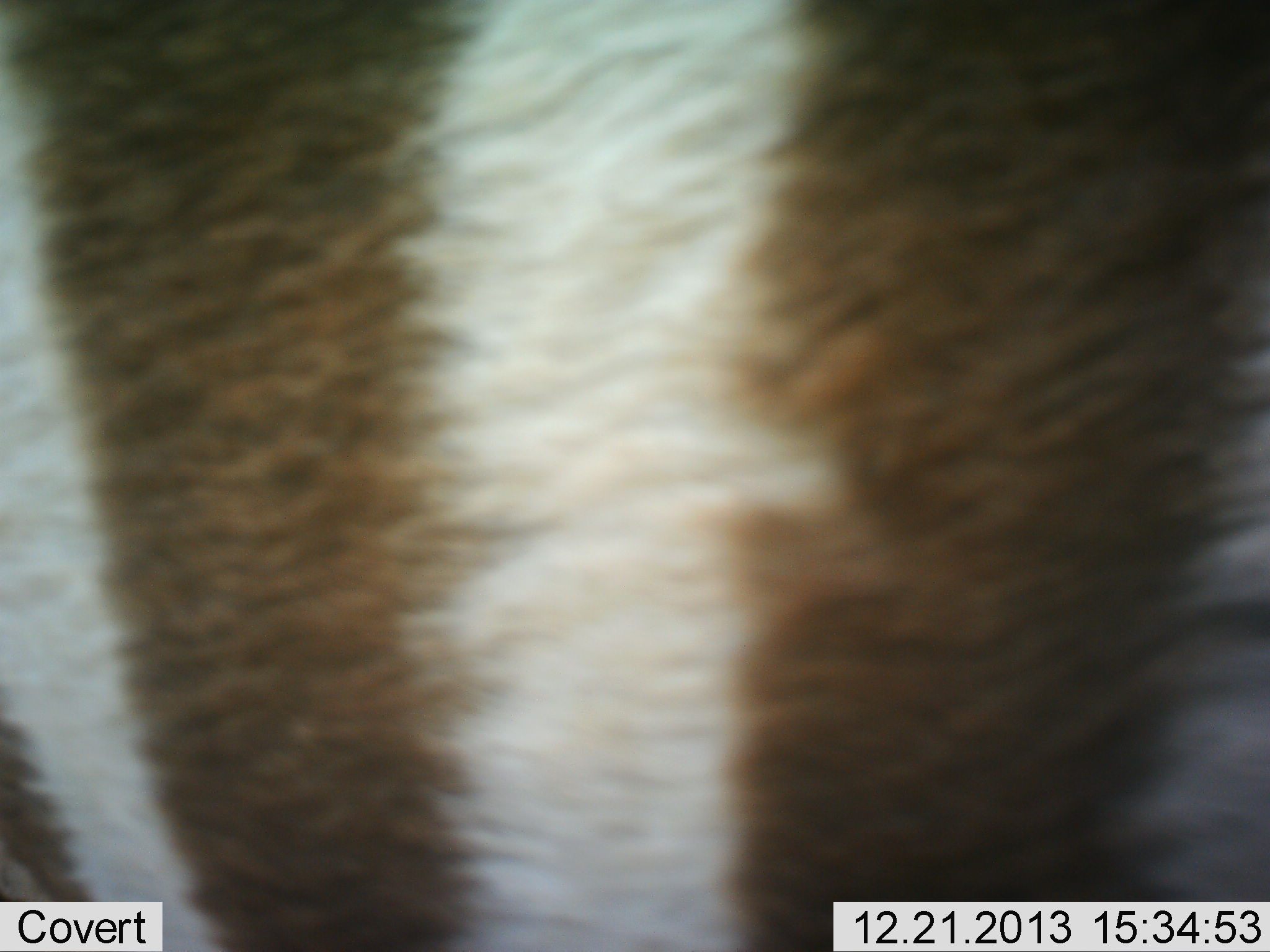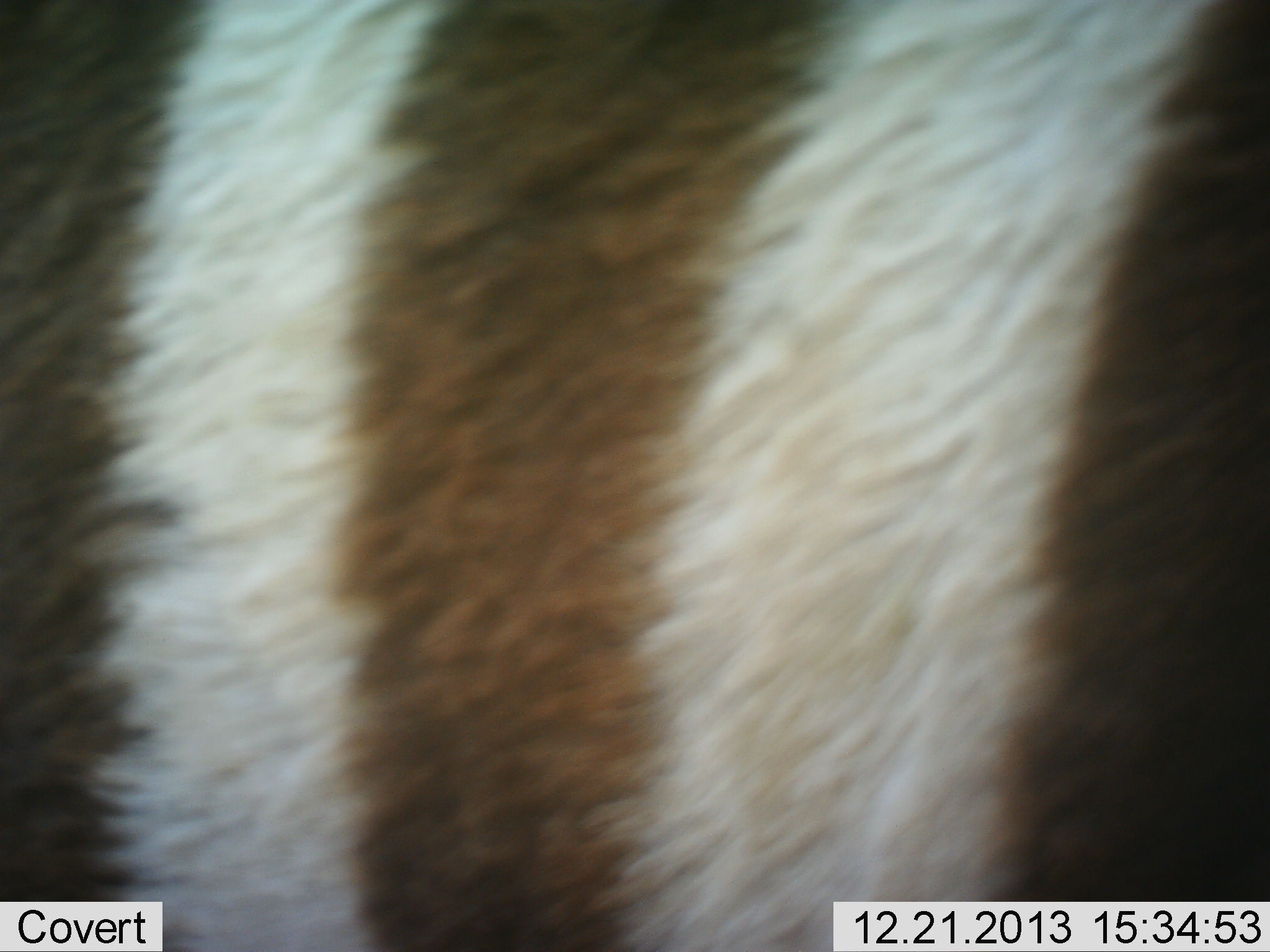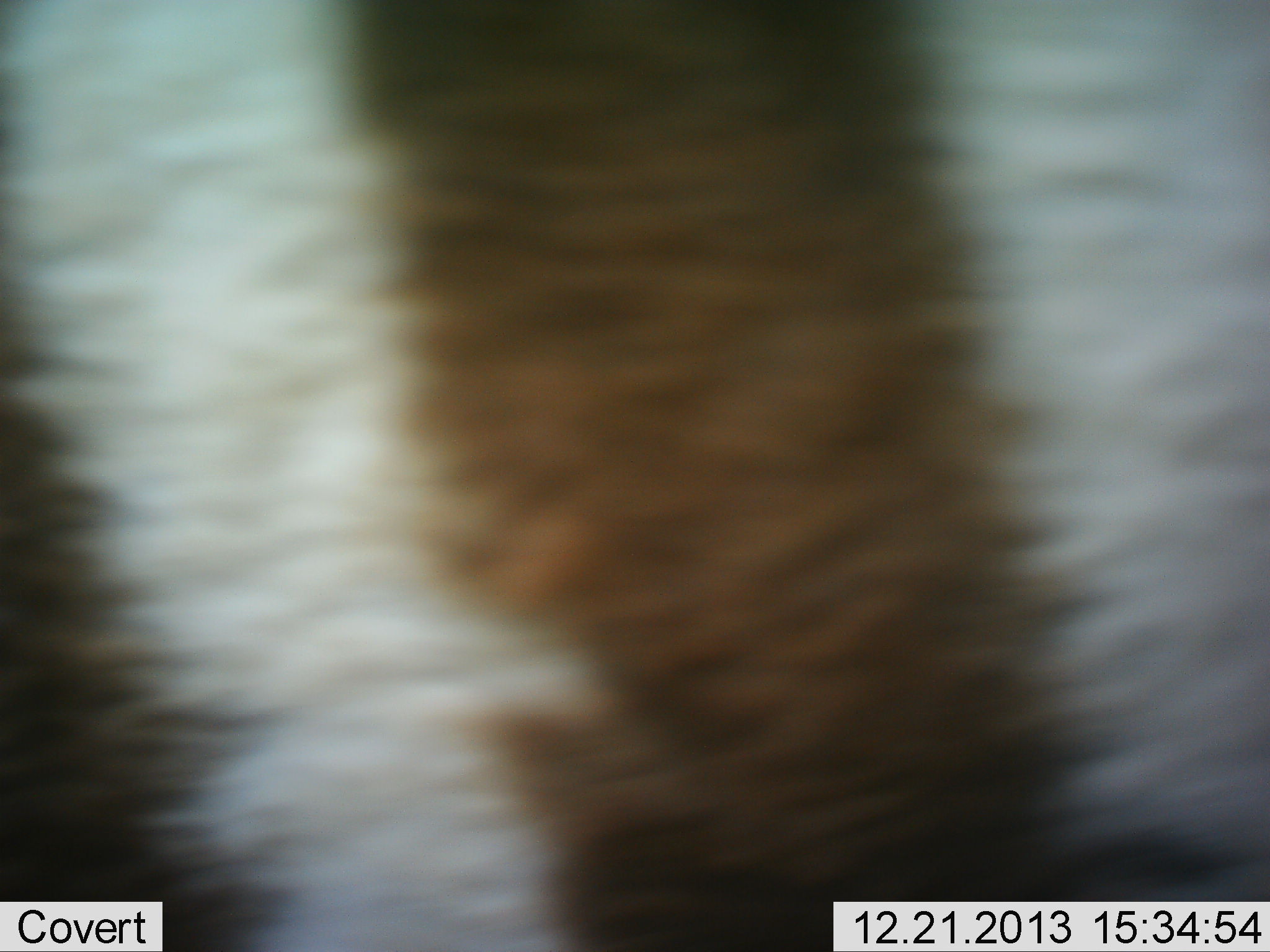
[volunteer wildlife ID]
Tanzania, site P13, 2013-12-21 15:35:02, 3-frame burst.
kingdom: Animalia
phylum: Chordata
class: Mammalia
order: Perissodactyla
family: Equidae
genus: Equus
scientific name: Equus quagga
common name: plains zebra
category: zebra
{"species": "zebra (plains zebra) (Equus quagga)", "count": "1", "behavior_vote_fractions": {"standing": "40%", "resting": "0%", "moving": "60%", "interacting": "0%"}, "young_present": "0%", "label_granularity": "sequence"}